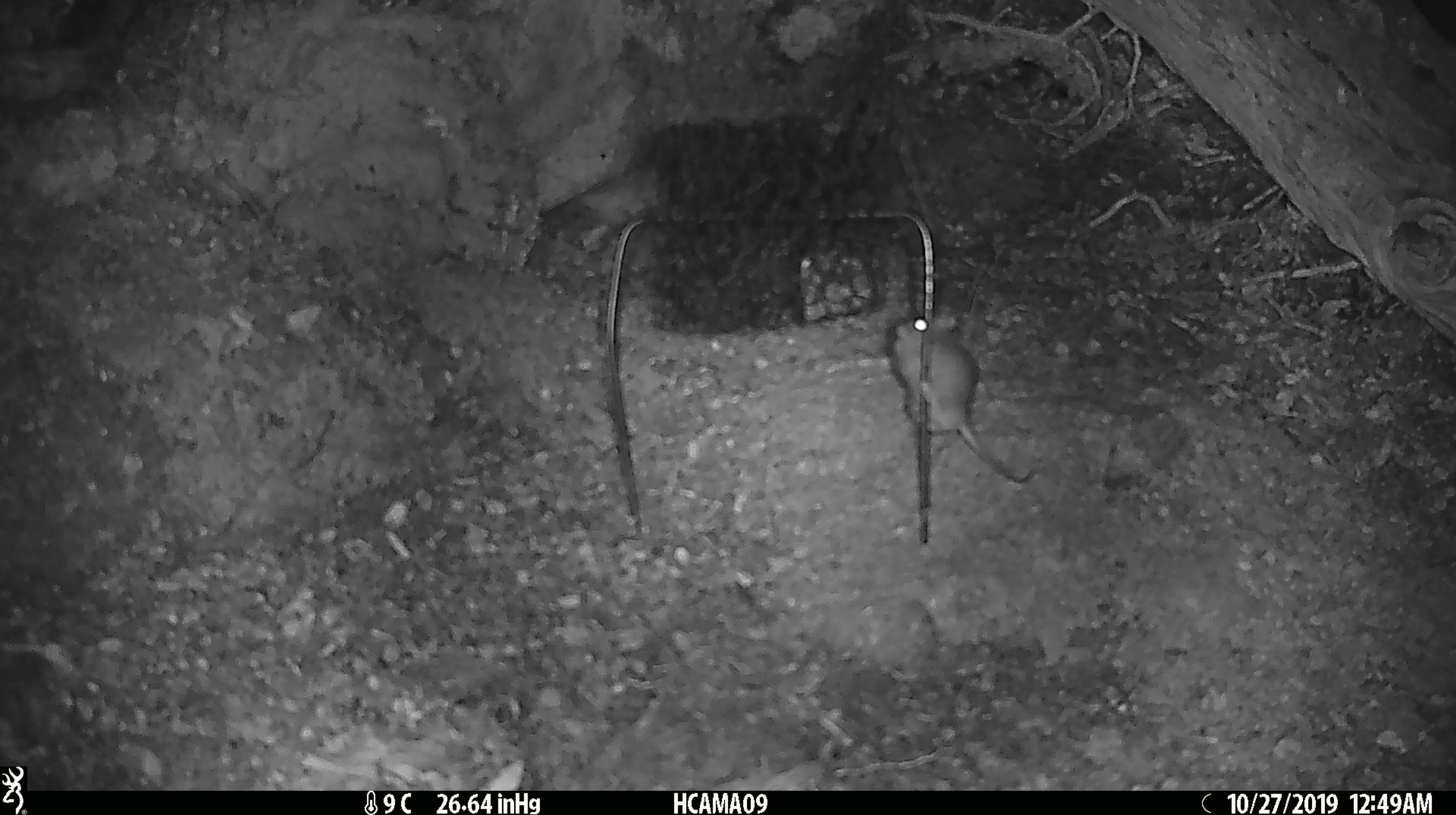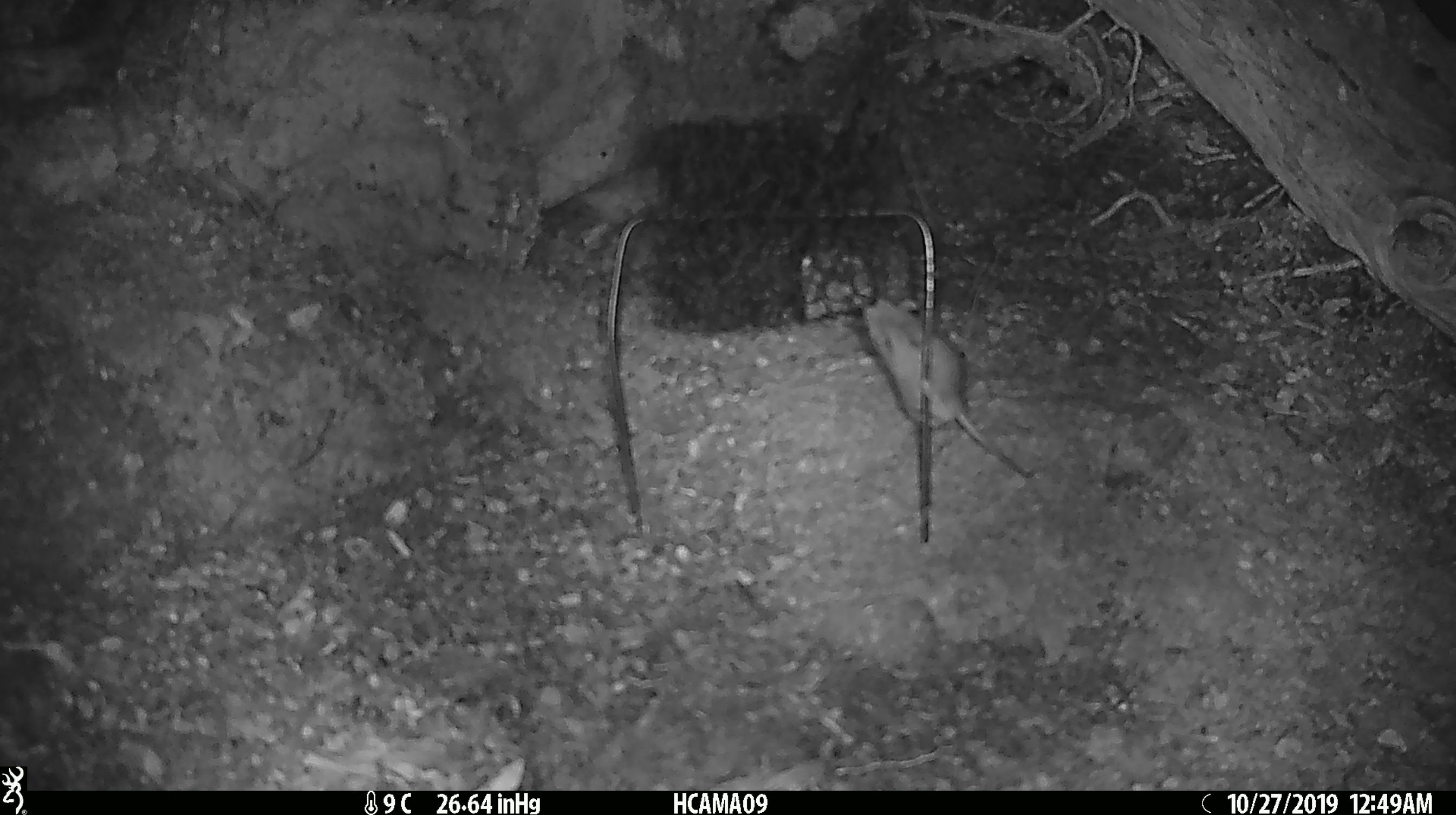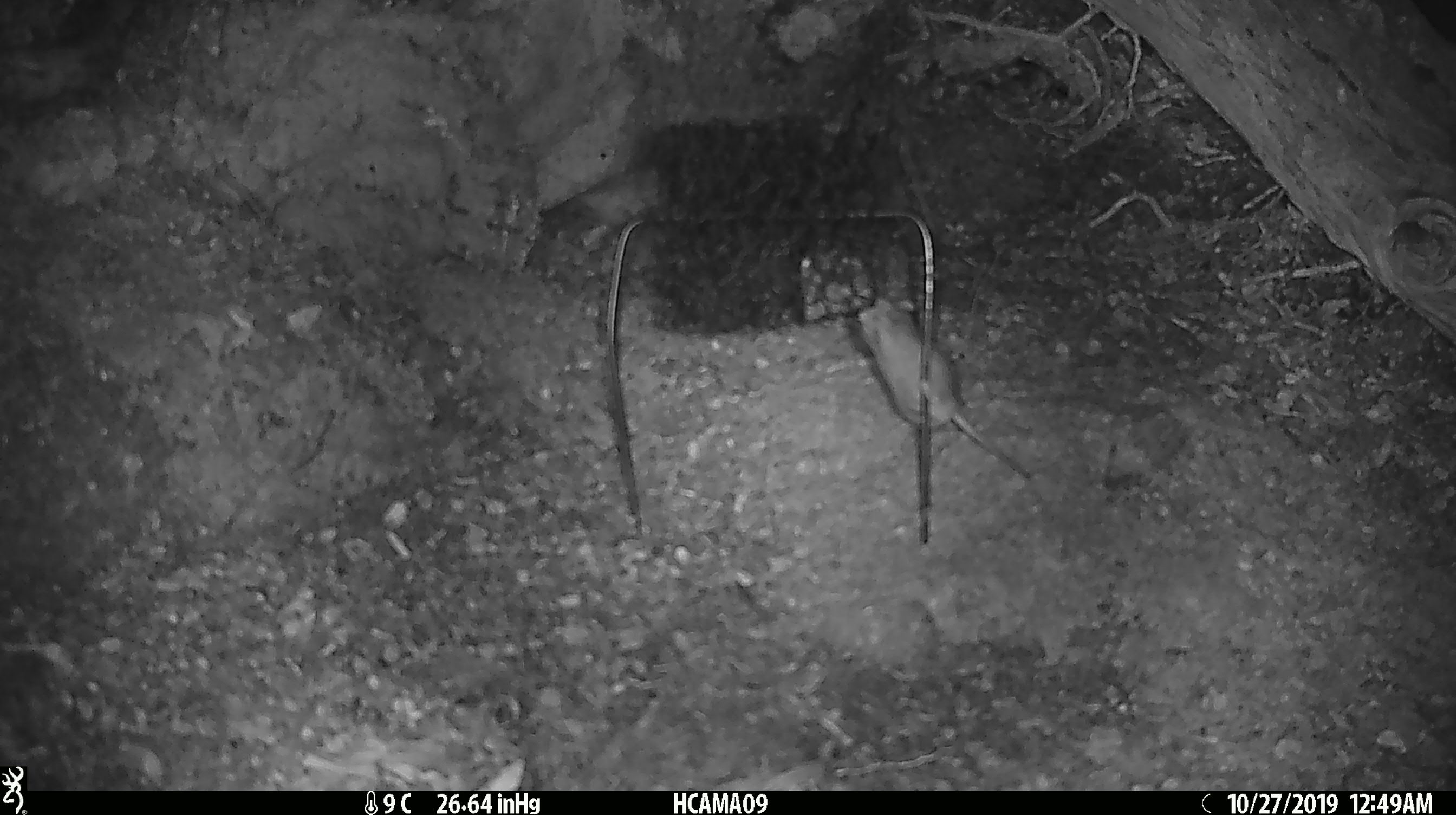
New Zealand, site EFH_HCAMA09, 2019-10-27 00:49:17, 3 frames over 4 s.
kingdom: Animalia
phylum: Chordata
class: Mammalia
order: Rodentia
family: Muridae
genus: Mus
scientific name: Mus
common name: mouse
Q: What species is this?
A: Mouse (Mus).